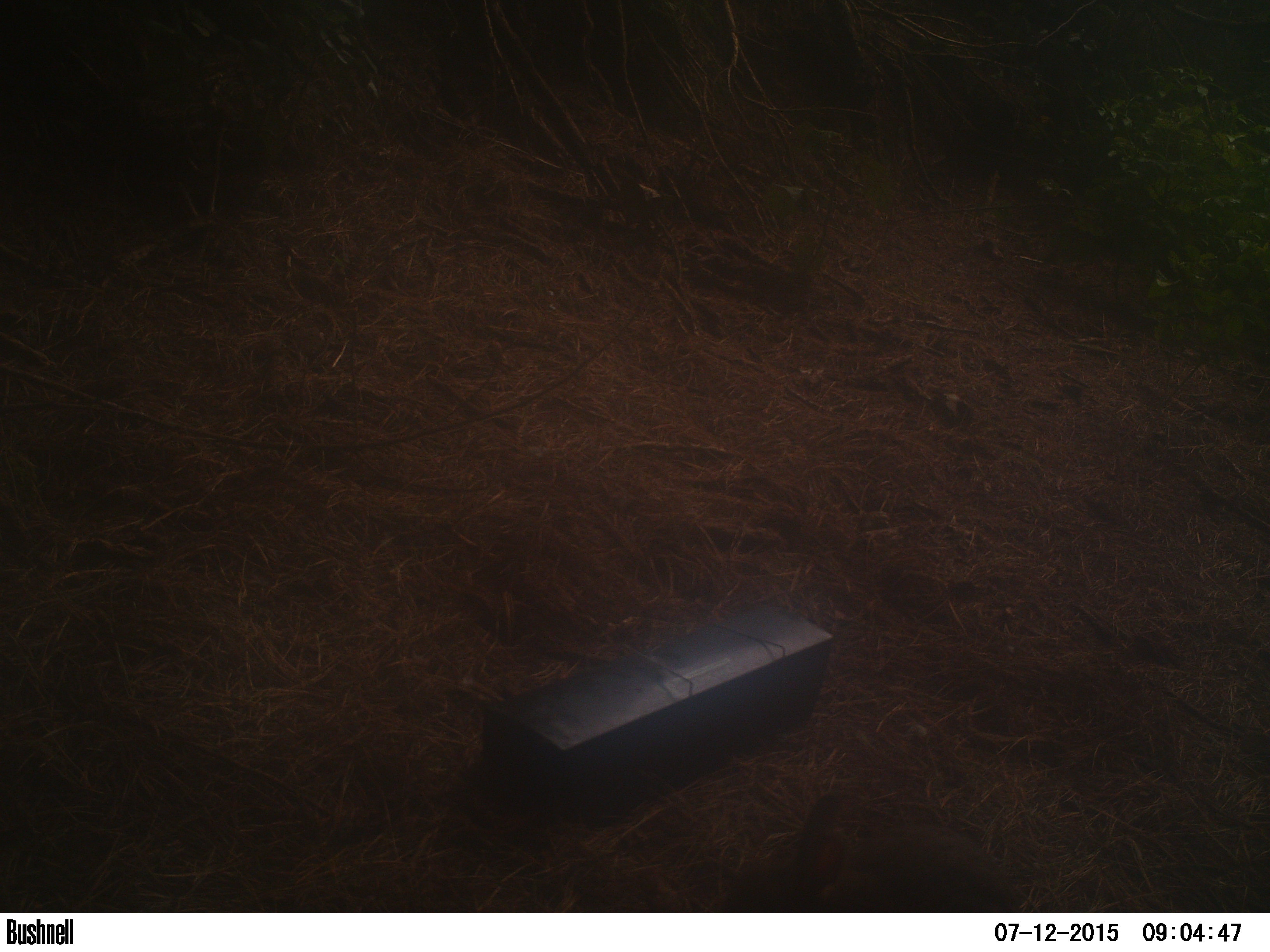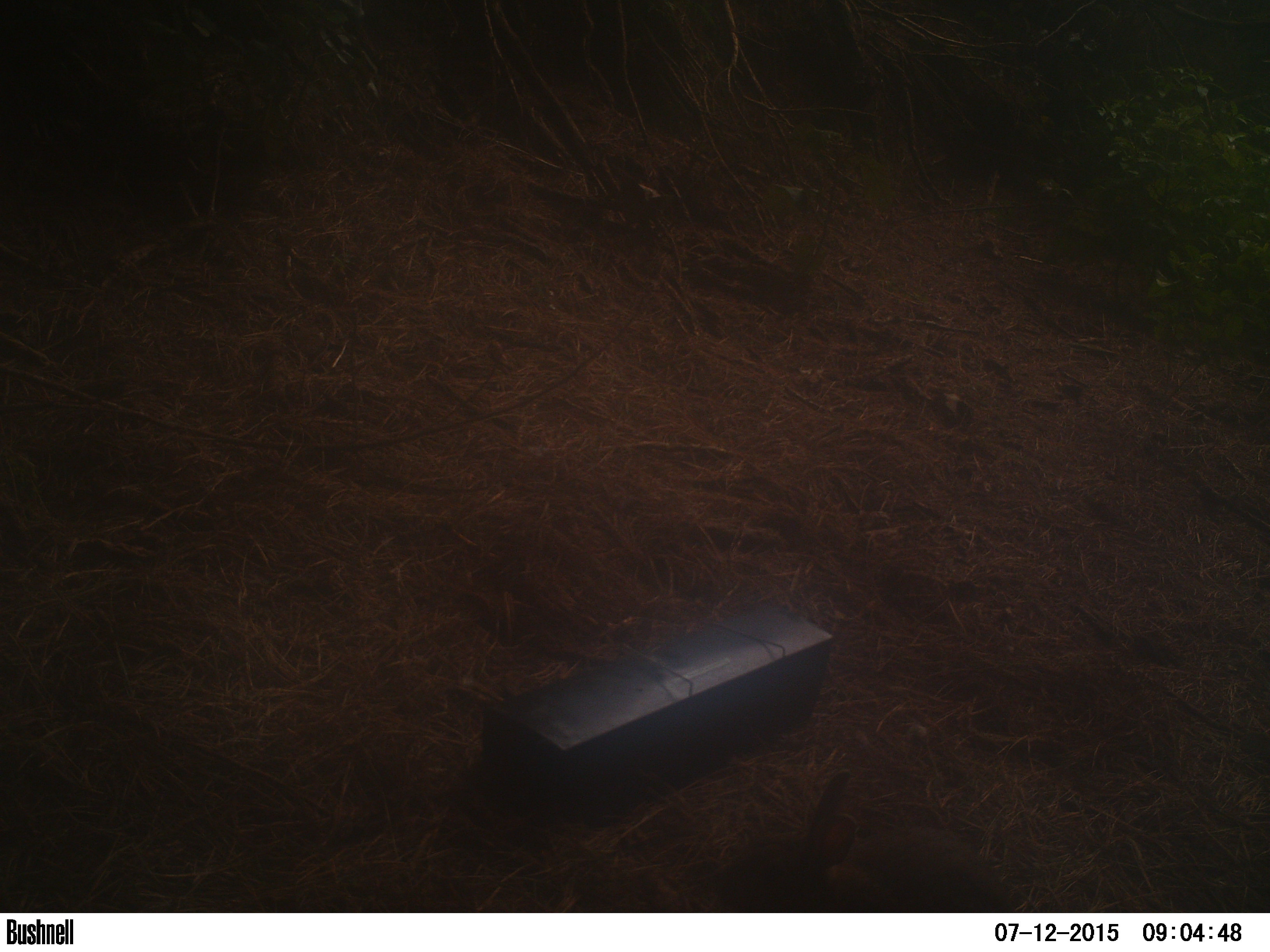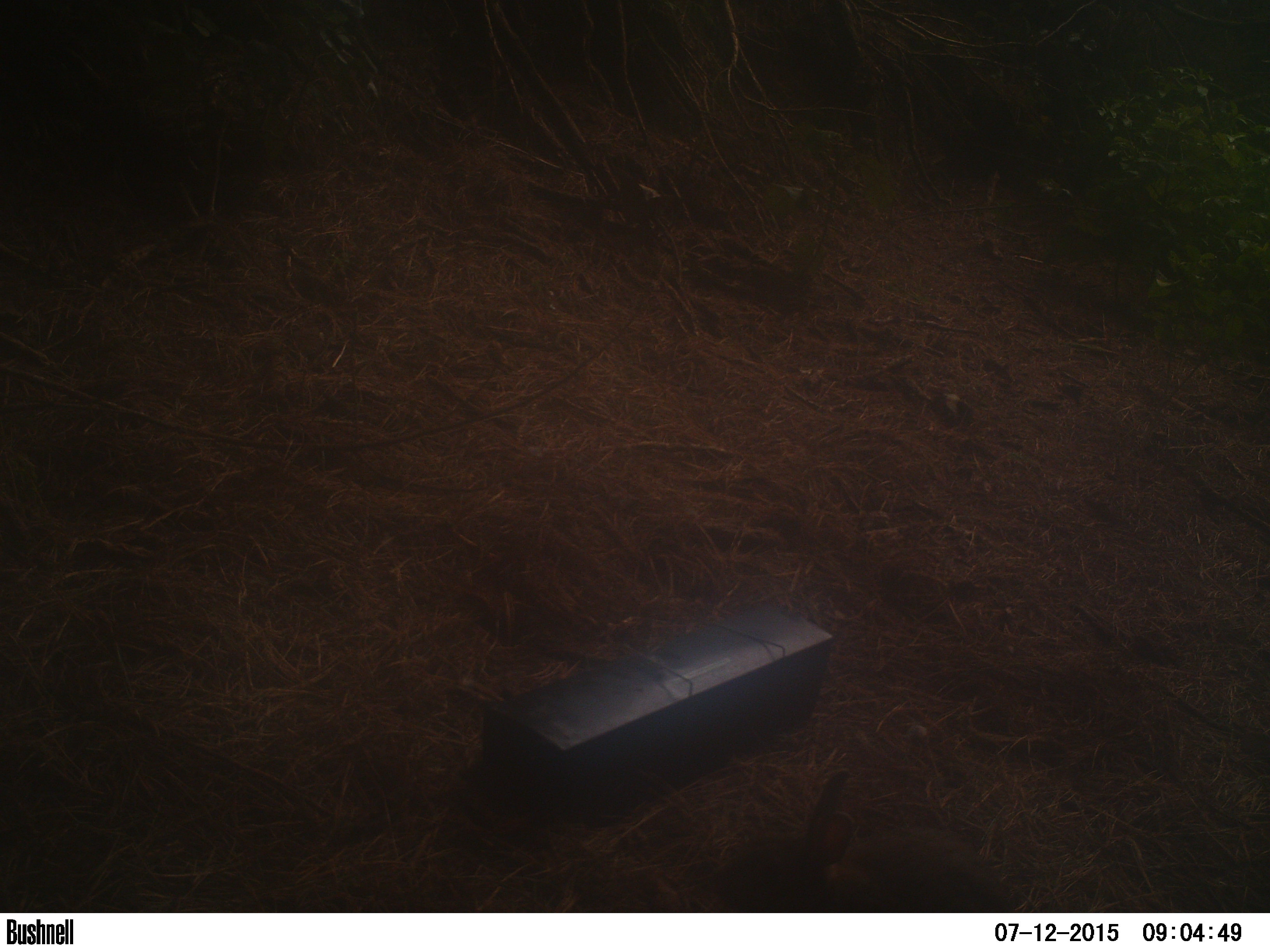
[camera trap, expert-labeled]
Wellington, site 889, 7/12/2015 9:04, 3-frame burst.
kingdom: Animalia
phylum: Chordata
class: Mammalia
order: Lagomorpha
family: Leporidae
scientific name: Leporidae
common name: rabbit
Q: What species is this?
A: Rabbit (Leporidae).